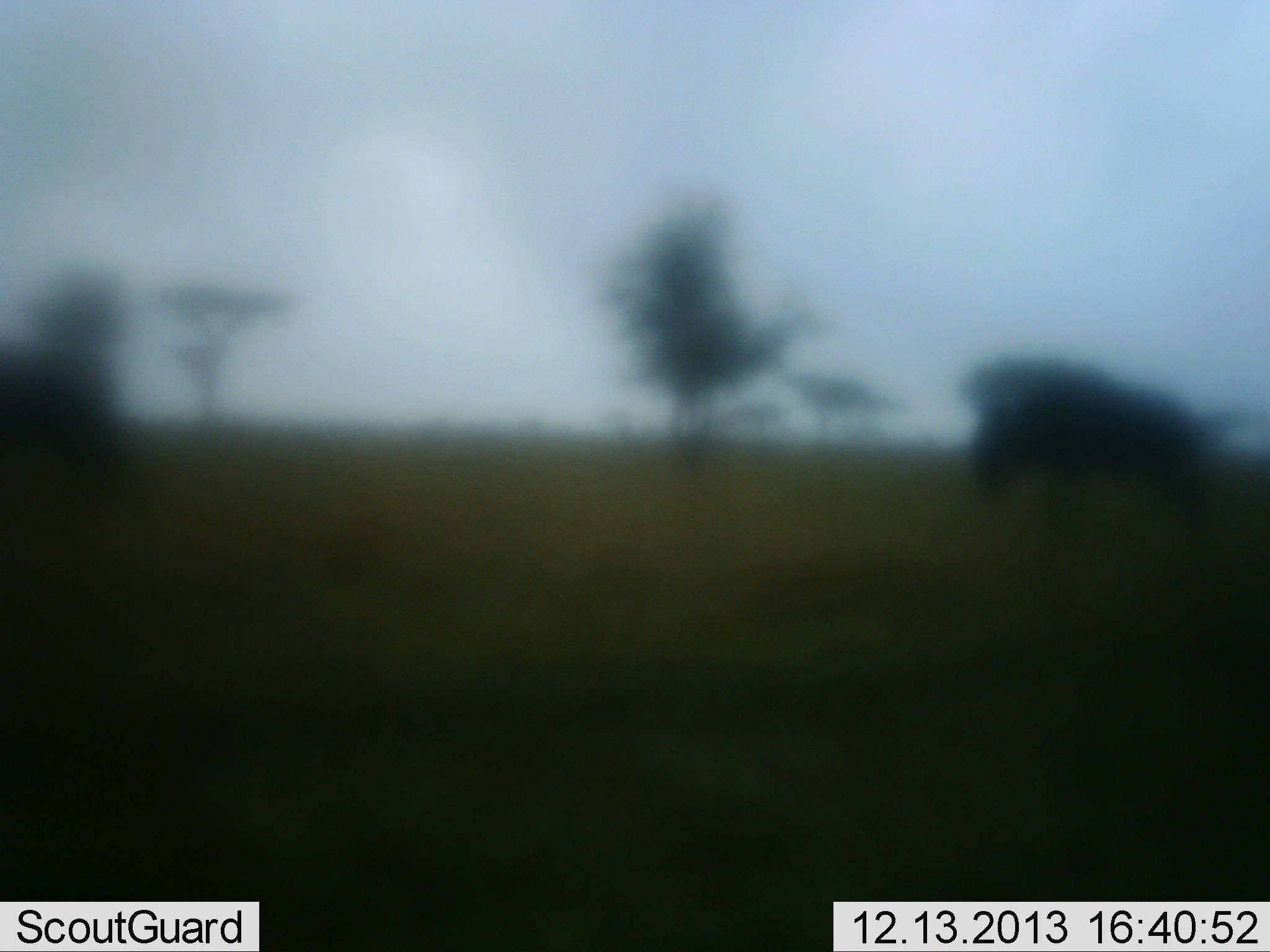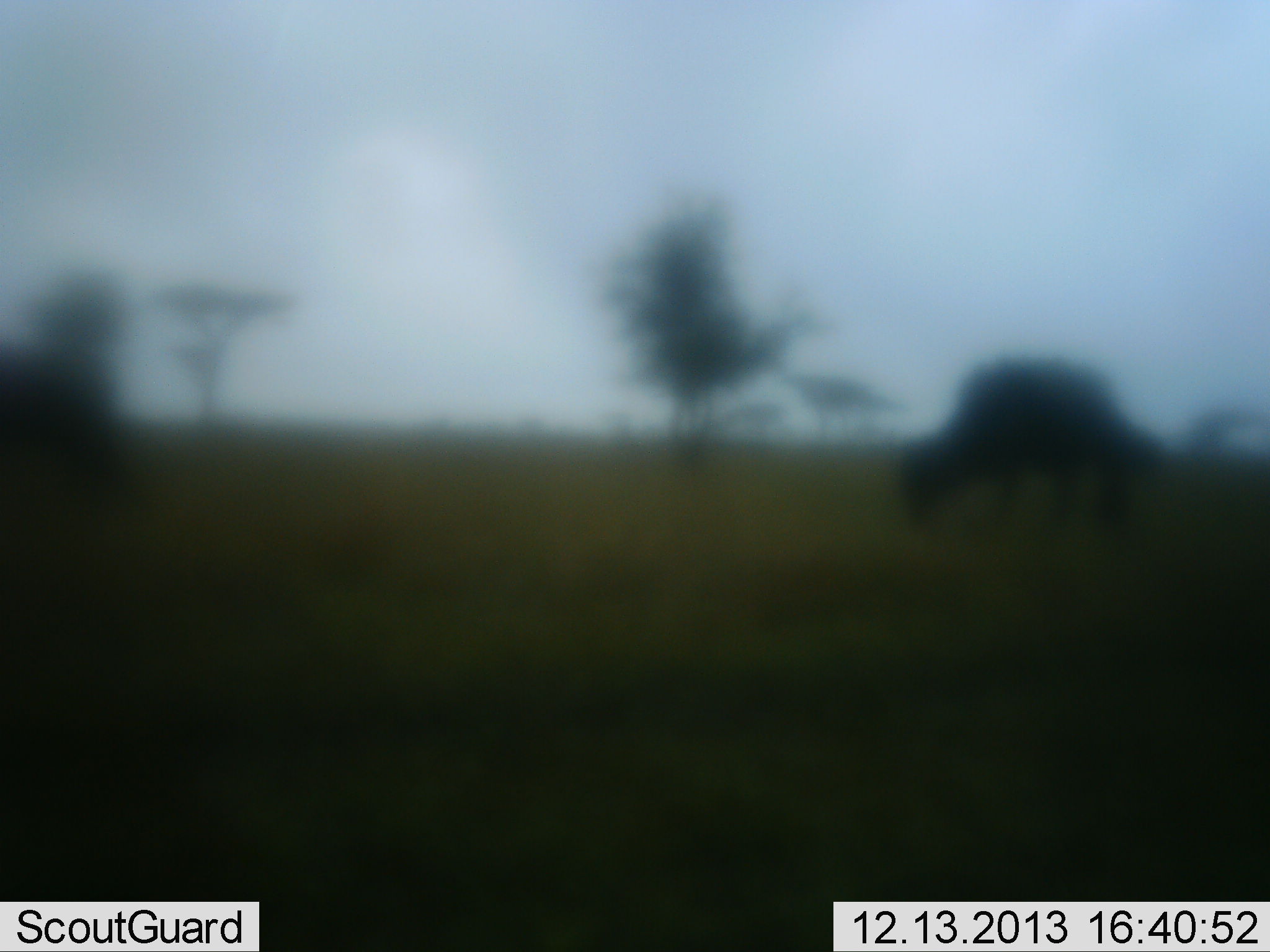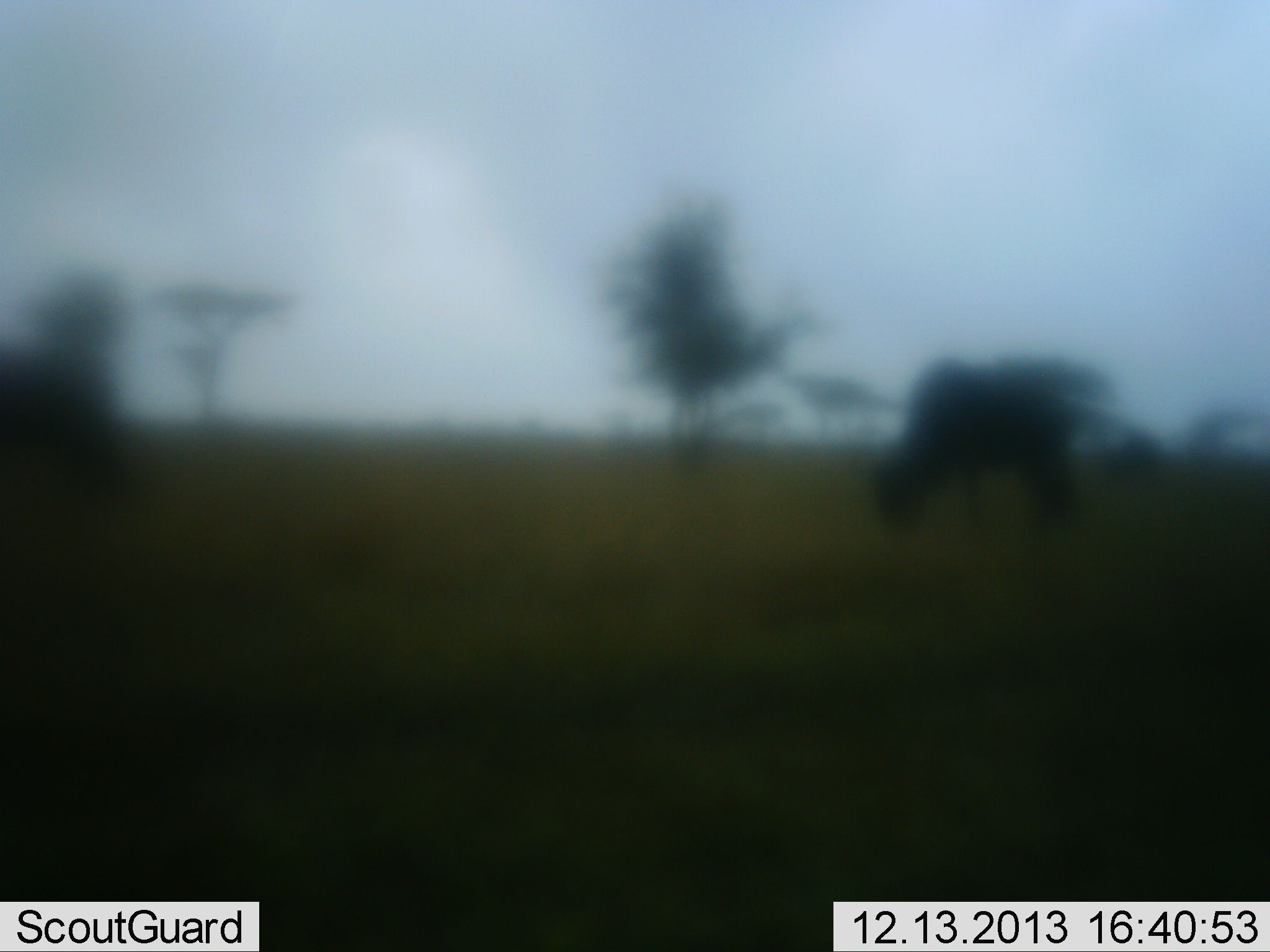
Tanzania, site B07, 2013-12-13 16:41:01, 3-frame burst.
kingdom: Animalia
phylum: Chordata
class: Mammalia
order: Artiodactyla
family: Bovidae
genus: Connochaetes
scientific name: Connochaetes taurinus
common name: blue wildebeest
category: wildebeest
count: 2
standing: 40%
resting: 0%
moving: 90%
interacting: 0%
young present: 0%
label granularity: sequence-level